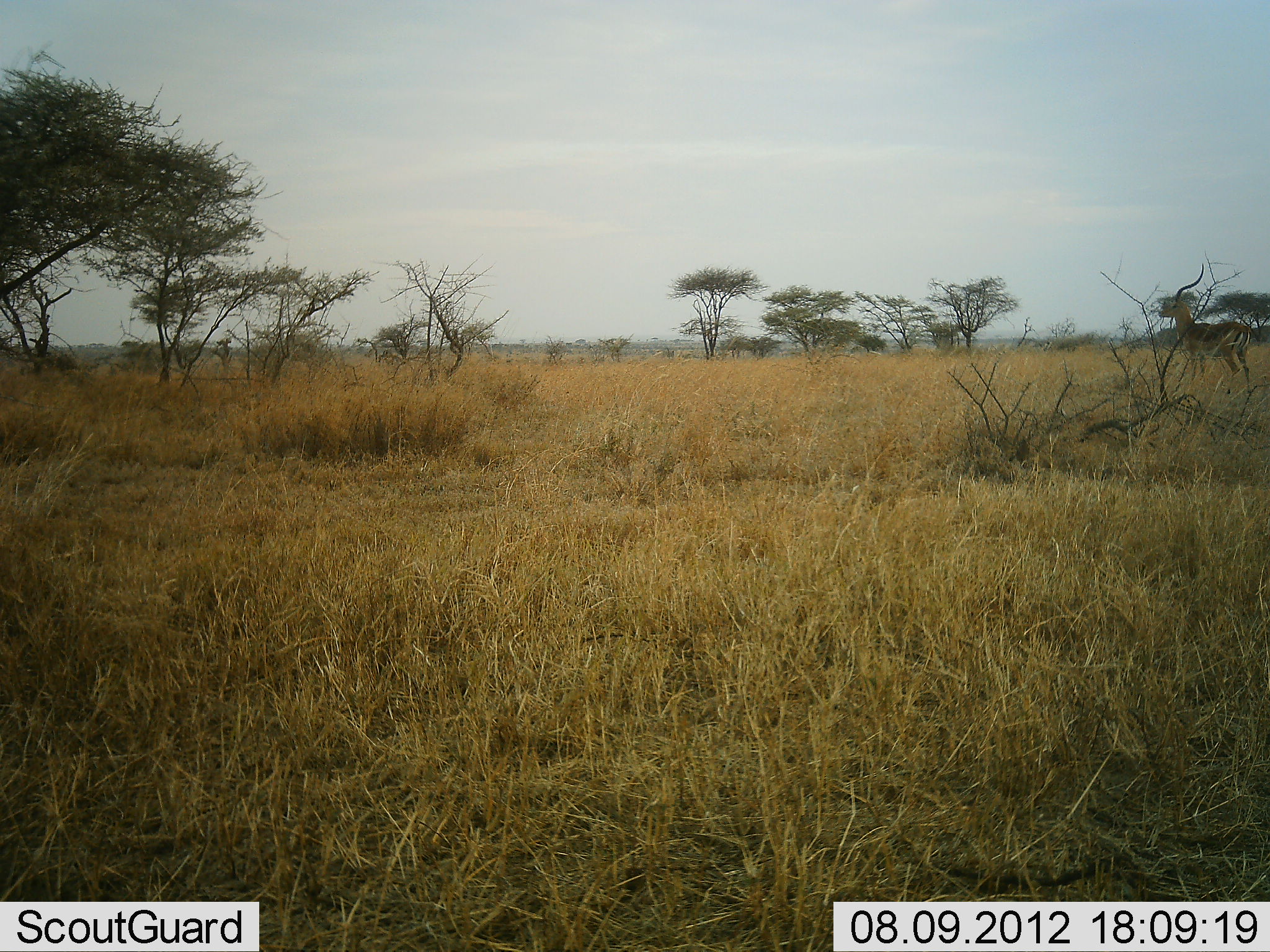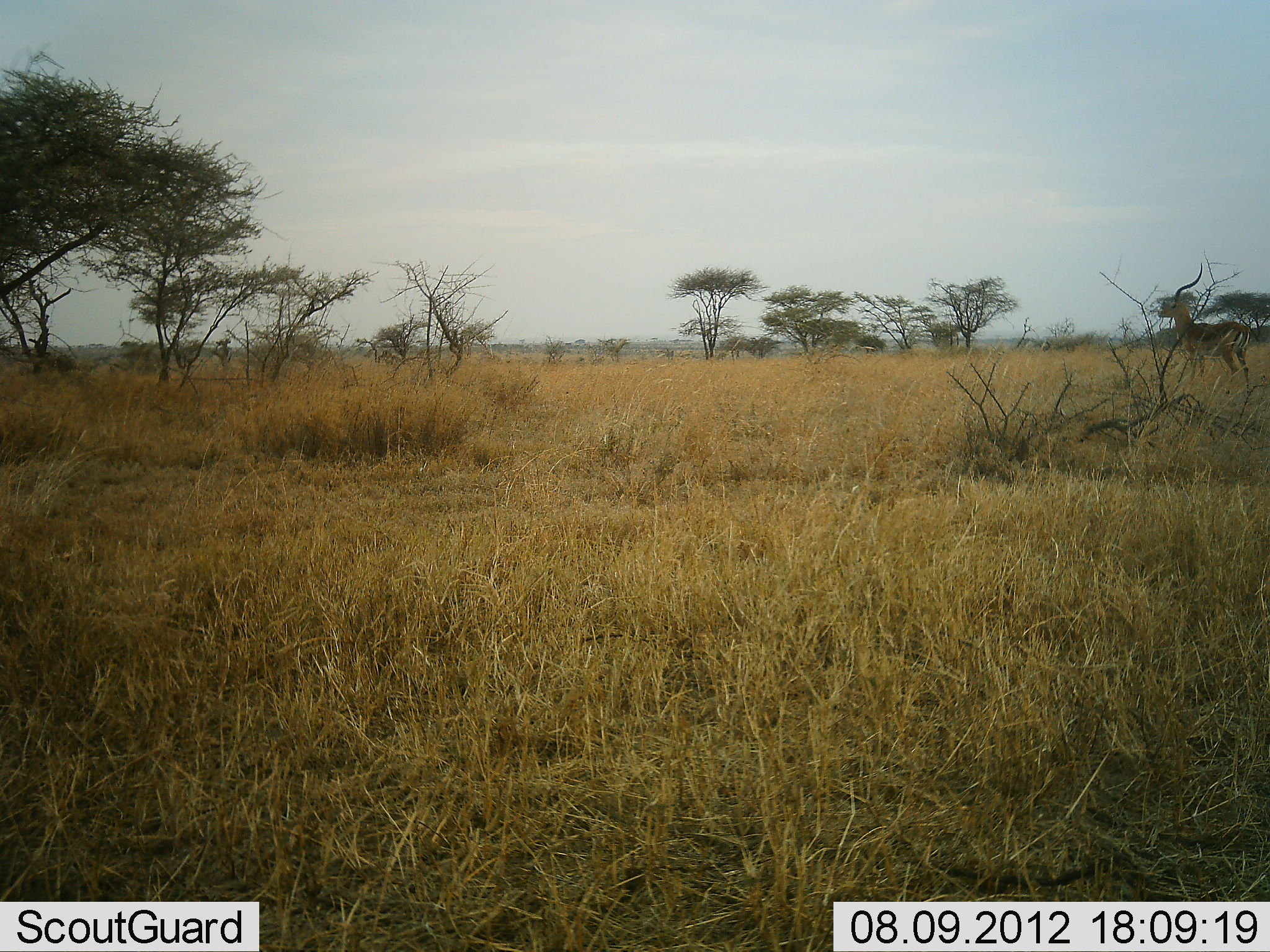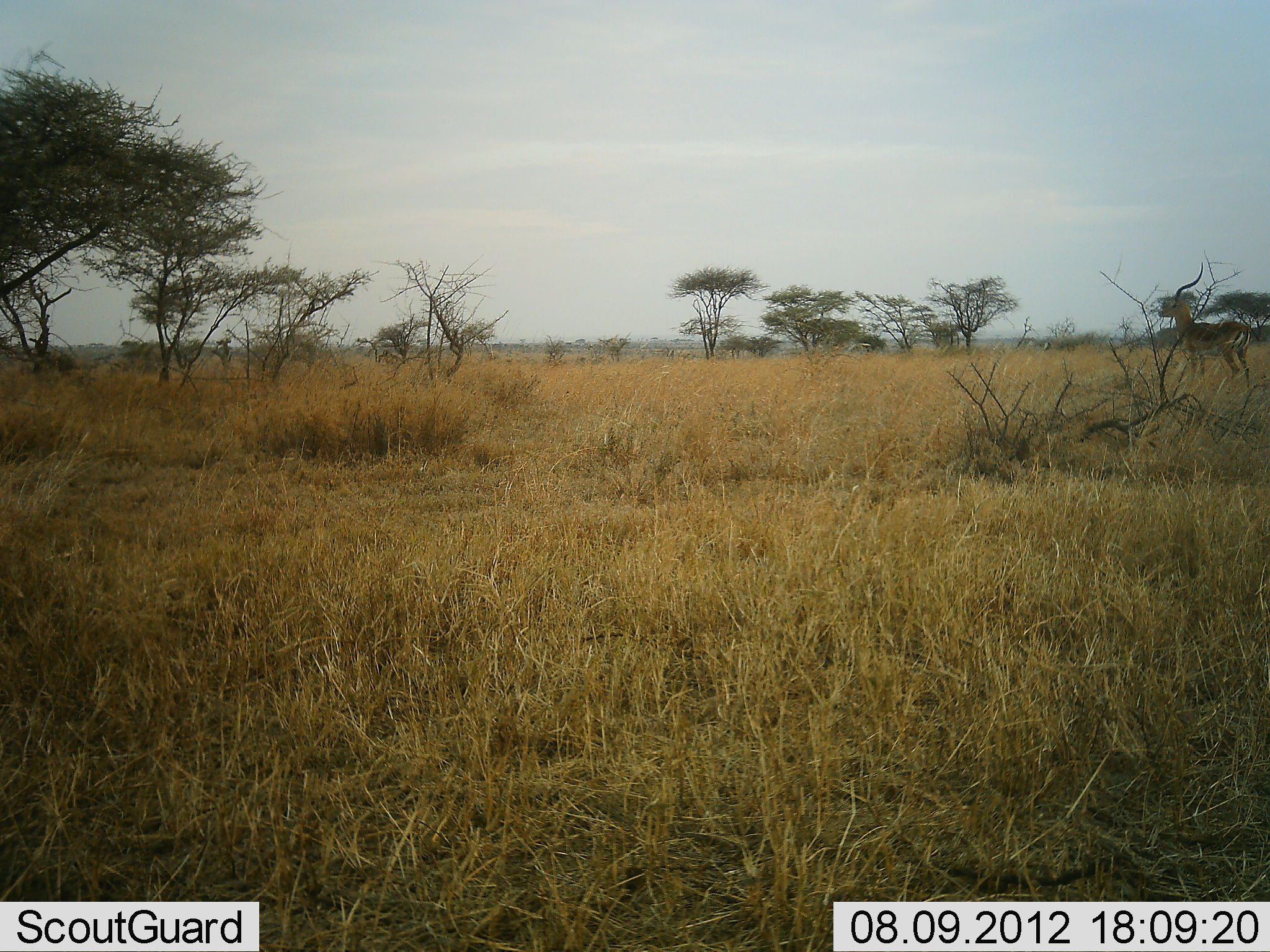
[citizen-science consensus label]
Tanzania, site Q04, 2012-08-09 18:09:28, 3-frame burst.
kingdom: Animalia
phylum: Chordata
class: Mammalia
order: Artiodactyla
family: Bovidae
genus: Aepyceros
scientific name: Aepyceros melampus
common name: impala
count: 1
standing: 100%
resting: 0%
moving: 0%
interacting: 0%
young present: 0%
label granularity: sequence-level